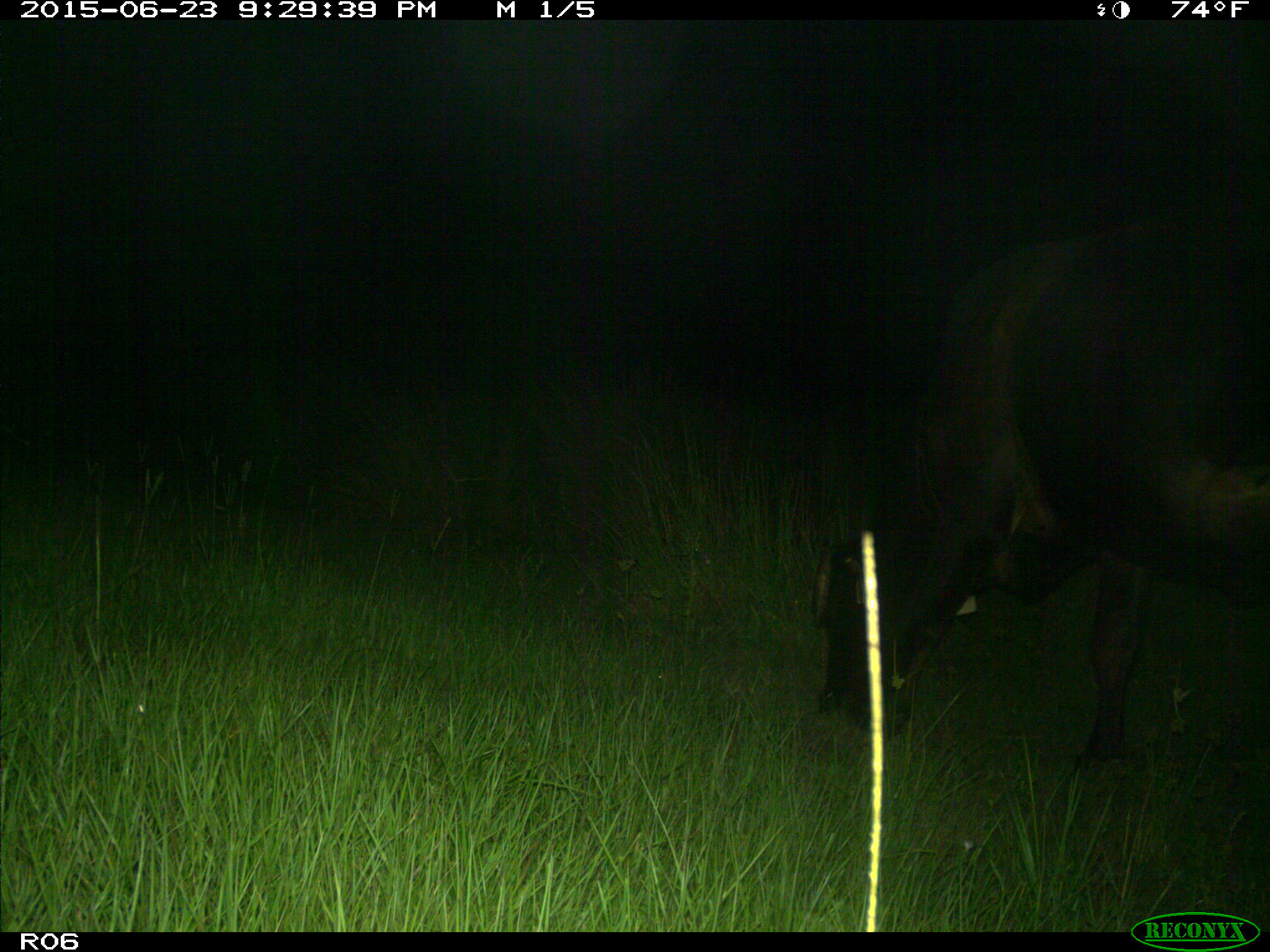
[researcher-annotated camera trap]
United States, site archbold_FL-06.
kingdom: Animalia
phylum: Chordata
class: Mammalia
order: Artiodactyla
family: Bovidae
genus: Bos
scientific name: Bos taurus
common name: domestic cow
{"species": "Bos taurus (domestic cow)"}